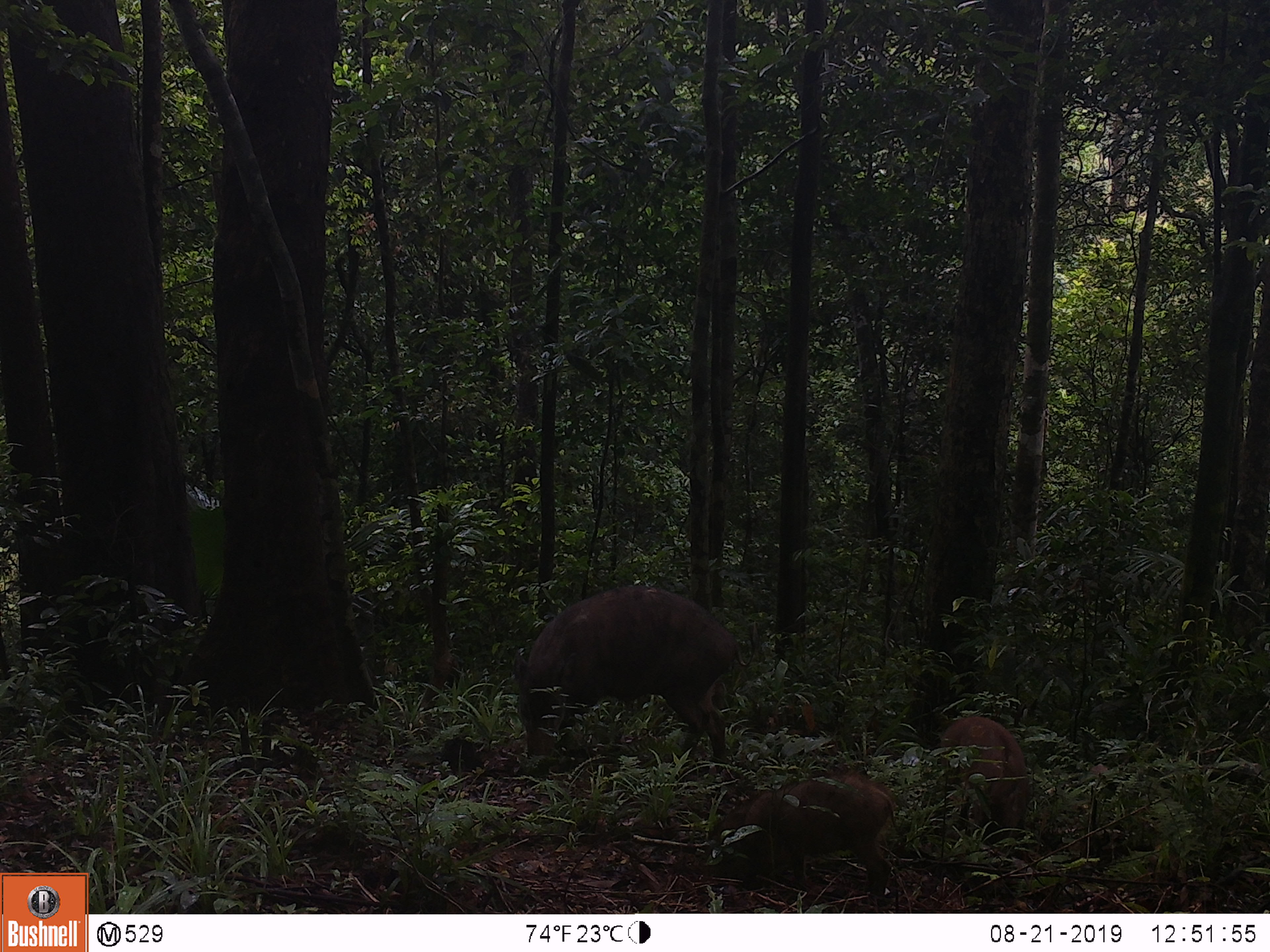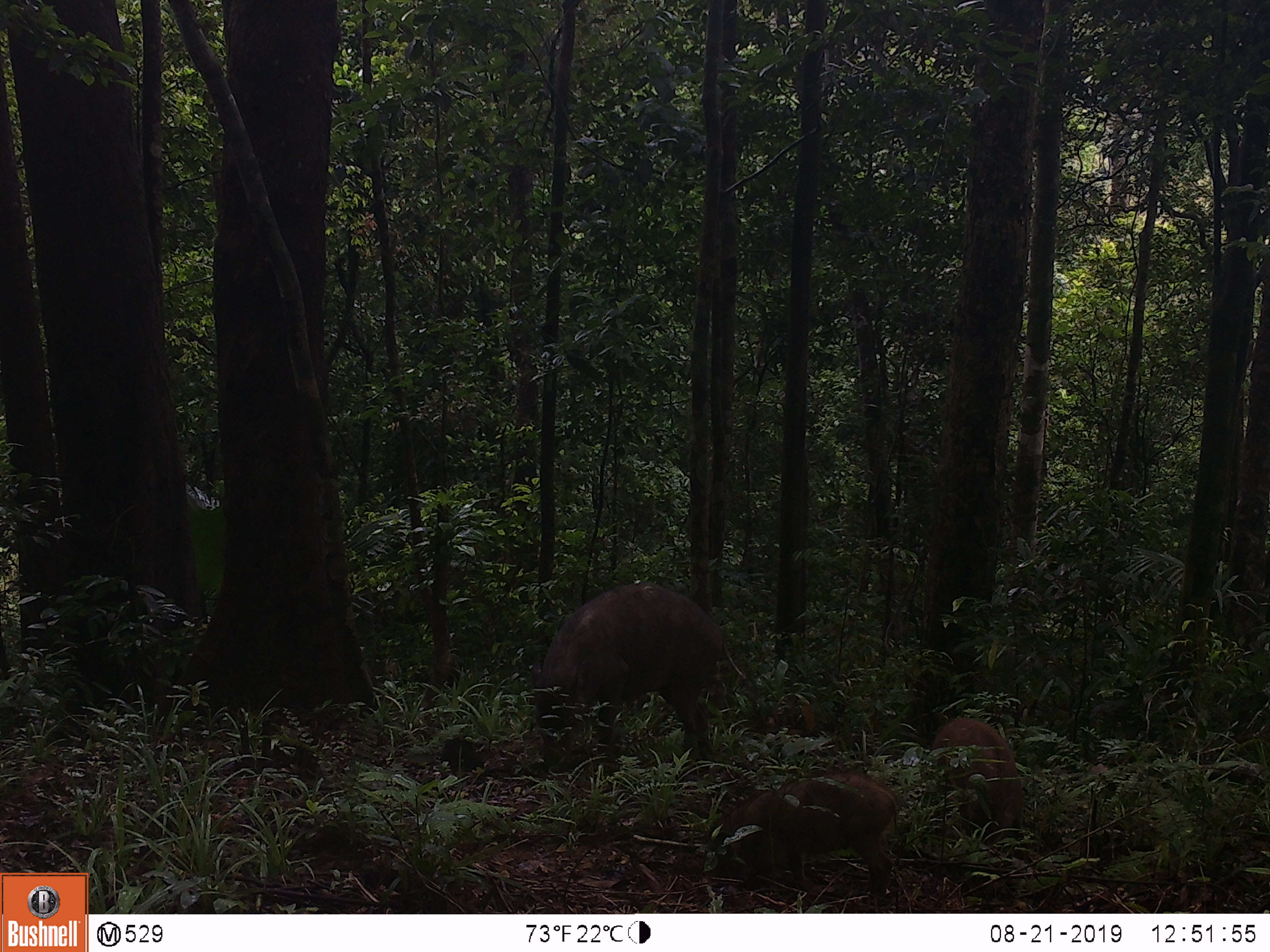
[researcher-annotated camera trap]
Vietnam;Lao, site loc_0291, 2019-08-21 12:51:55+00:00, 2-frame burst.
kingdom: Animalia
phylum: Chordata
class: Mammalia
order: Artiodactyla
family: Suidae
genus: Sus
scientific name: Sus scrofa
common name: eurasian wild pig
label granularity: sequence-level